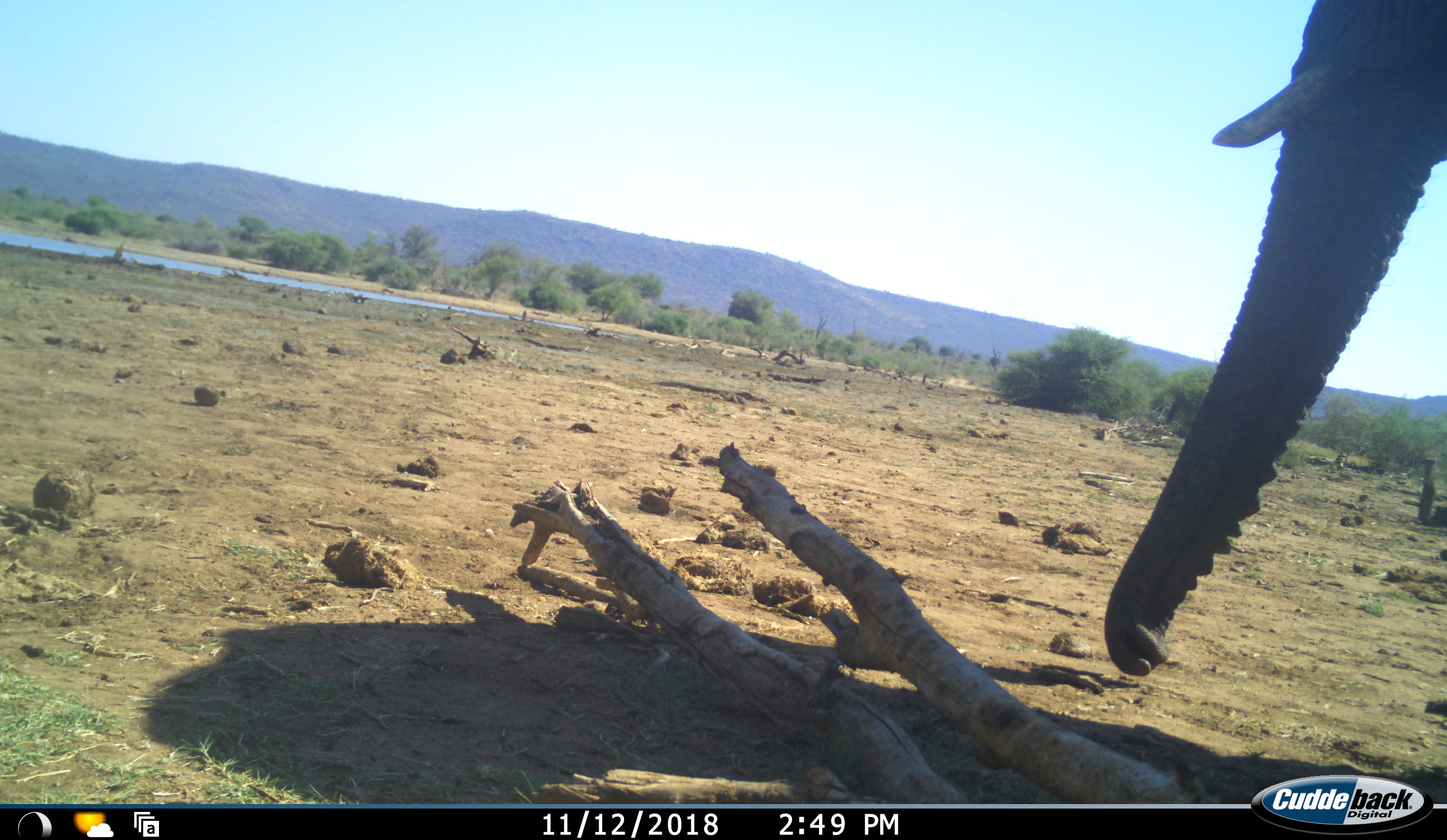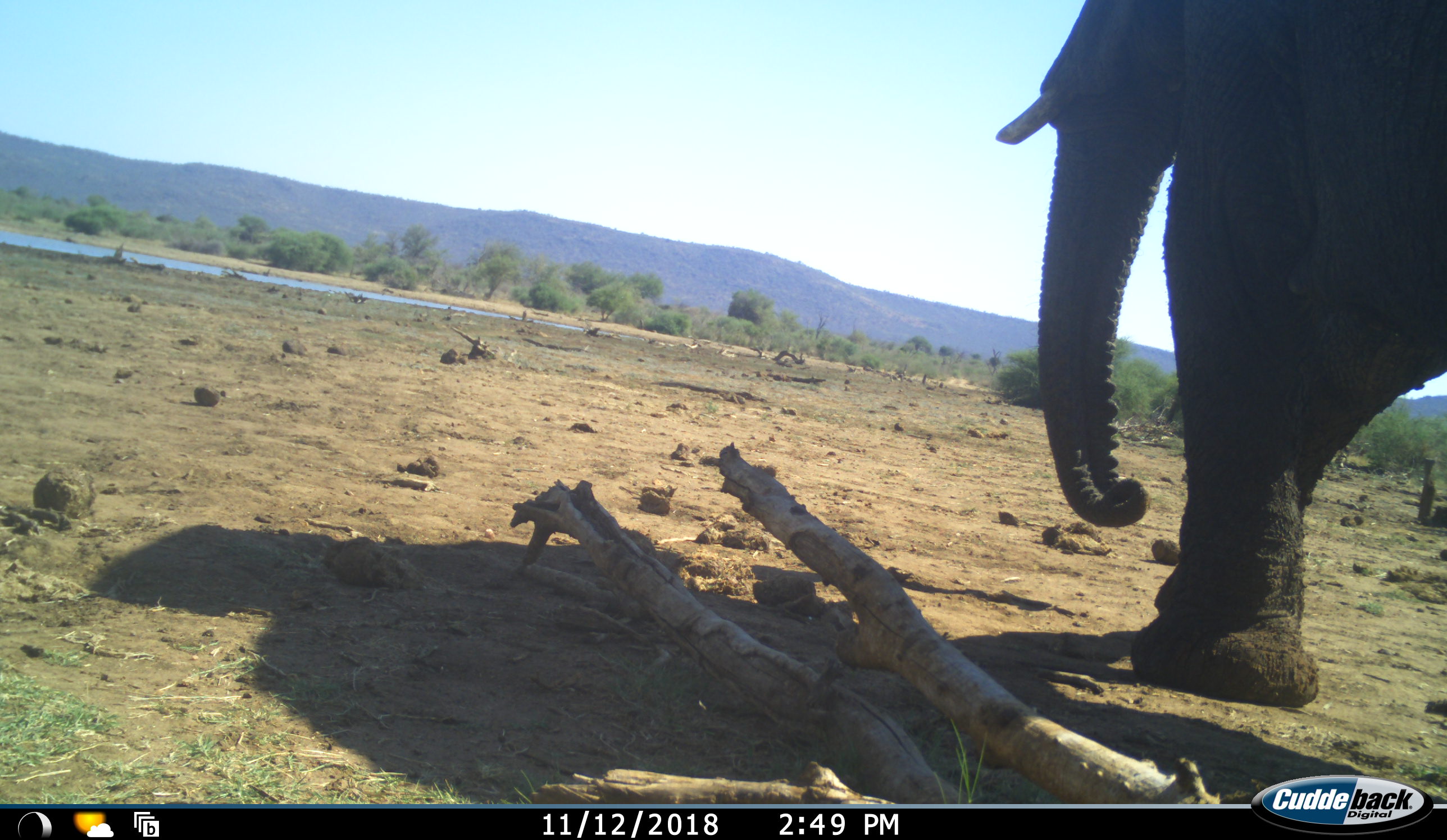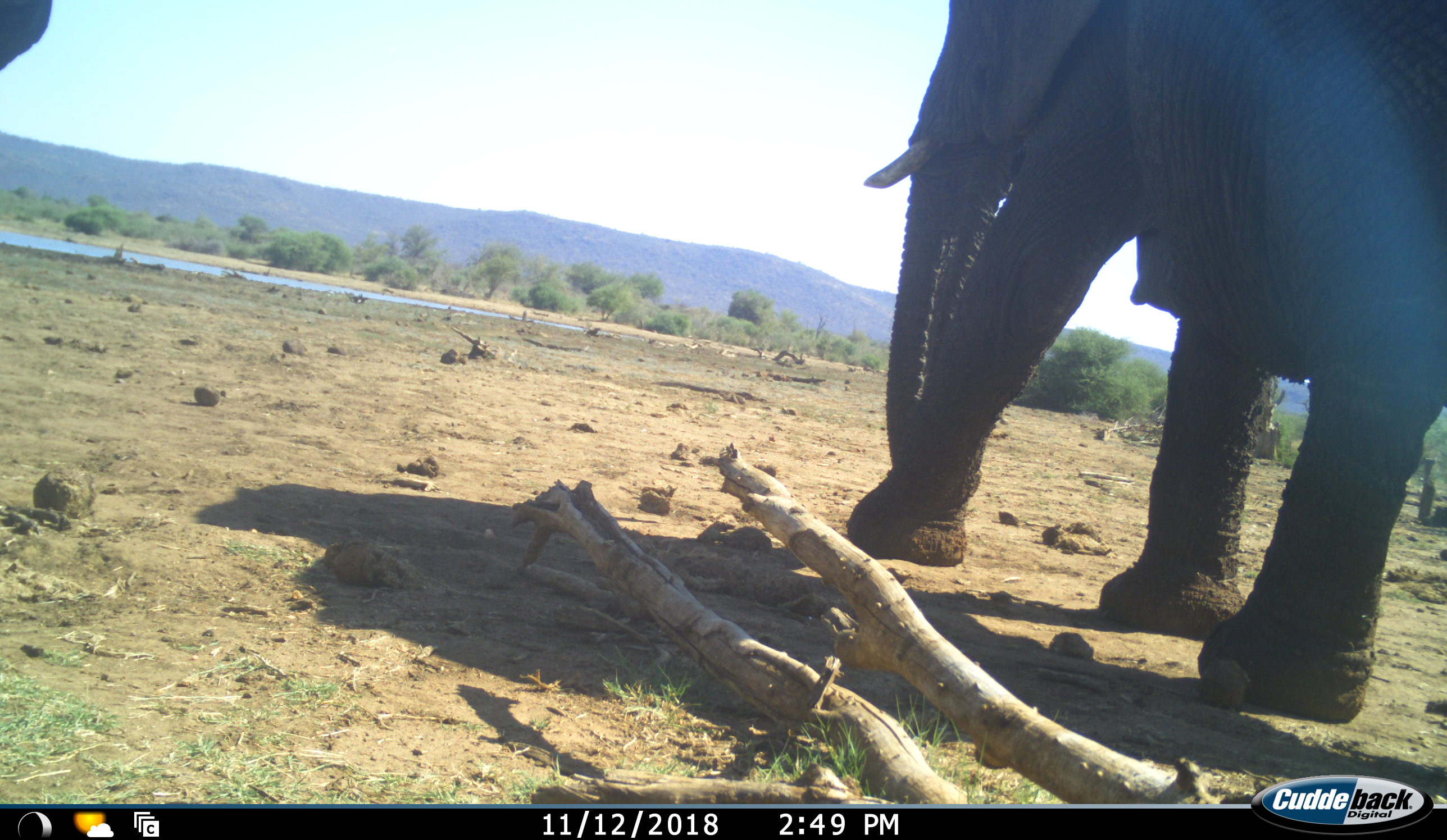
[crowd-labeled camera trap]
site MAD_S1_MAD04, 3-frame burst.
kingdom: Animalia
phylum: Chordata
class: Mammalia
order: Proboscidea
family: Elephantidae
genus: Loxodonta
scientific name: Loxodonta africana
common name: african bush elephant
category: elephant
Elephant (african bush elephant) (Loxodonta africana), count 2. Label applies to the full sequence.